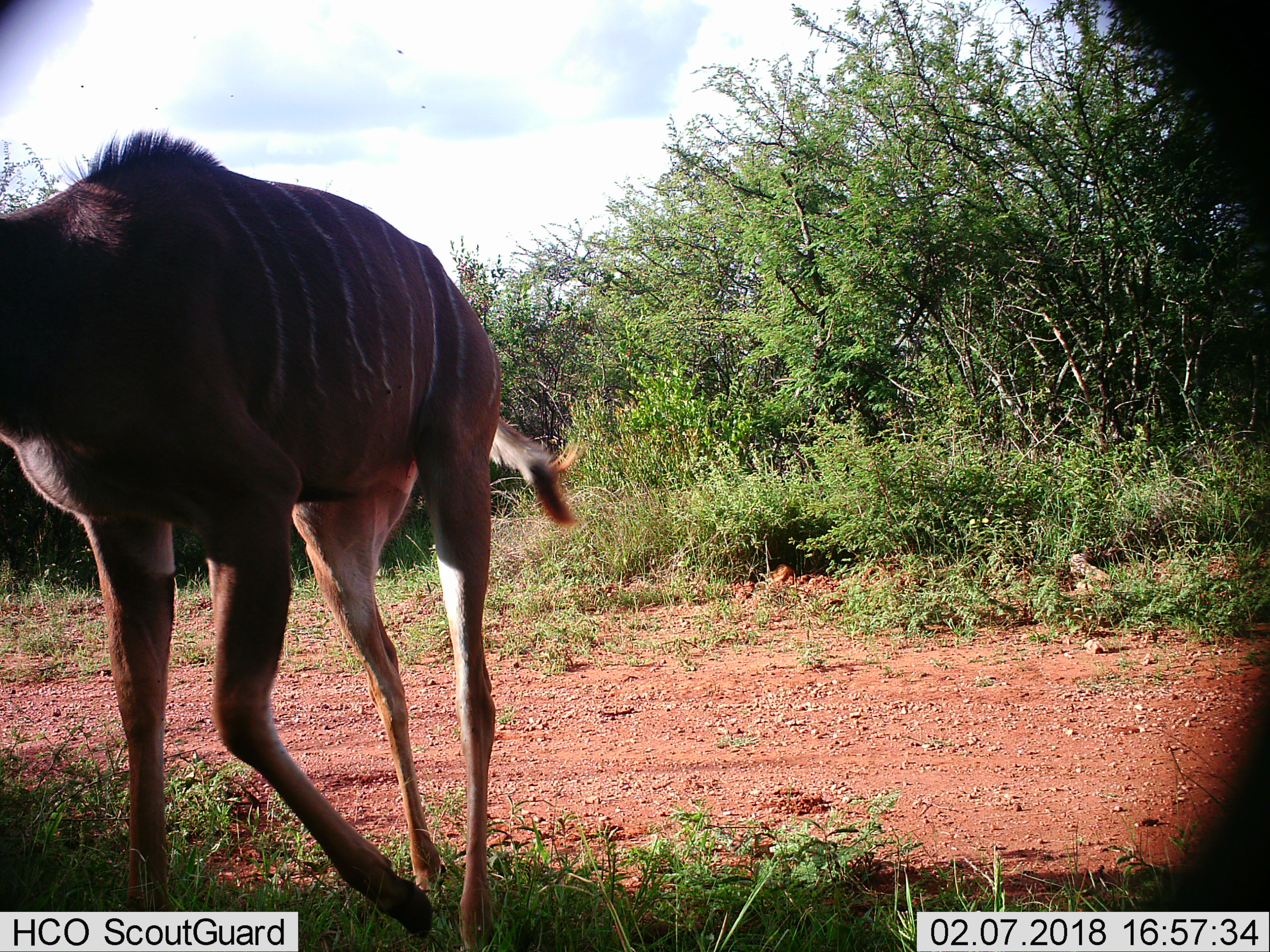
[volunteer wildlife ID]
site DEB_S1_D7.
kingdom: Animalia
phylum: Chordata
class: Mammalia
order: Artiodactyla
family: Bovidae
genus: Tragelaphus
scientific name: Tragelaphus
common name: kudu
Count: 1.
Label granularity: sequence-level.